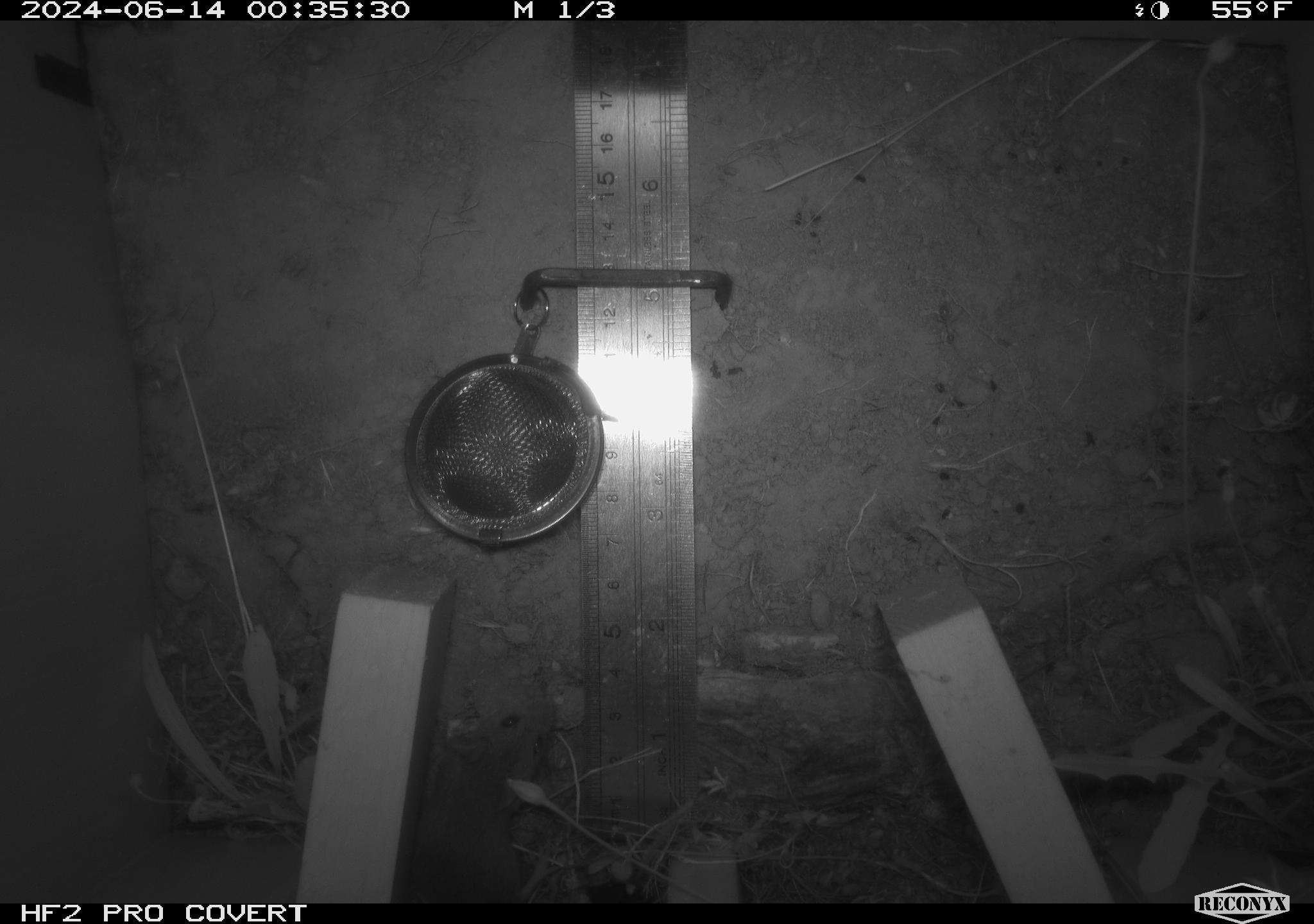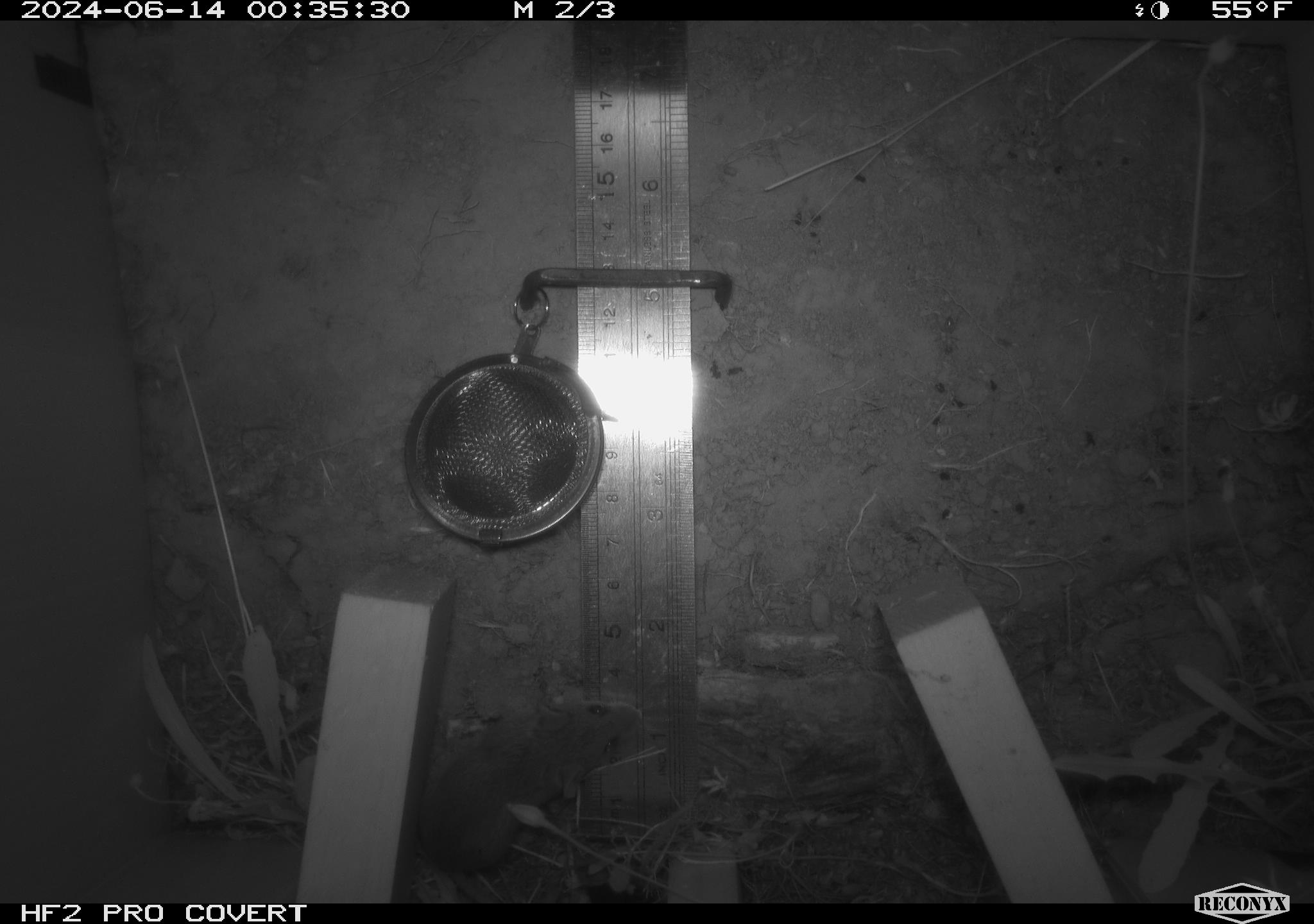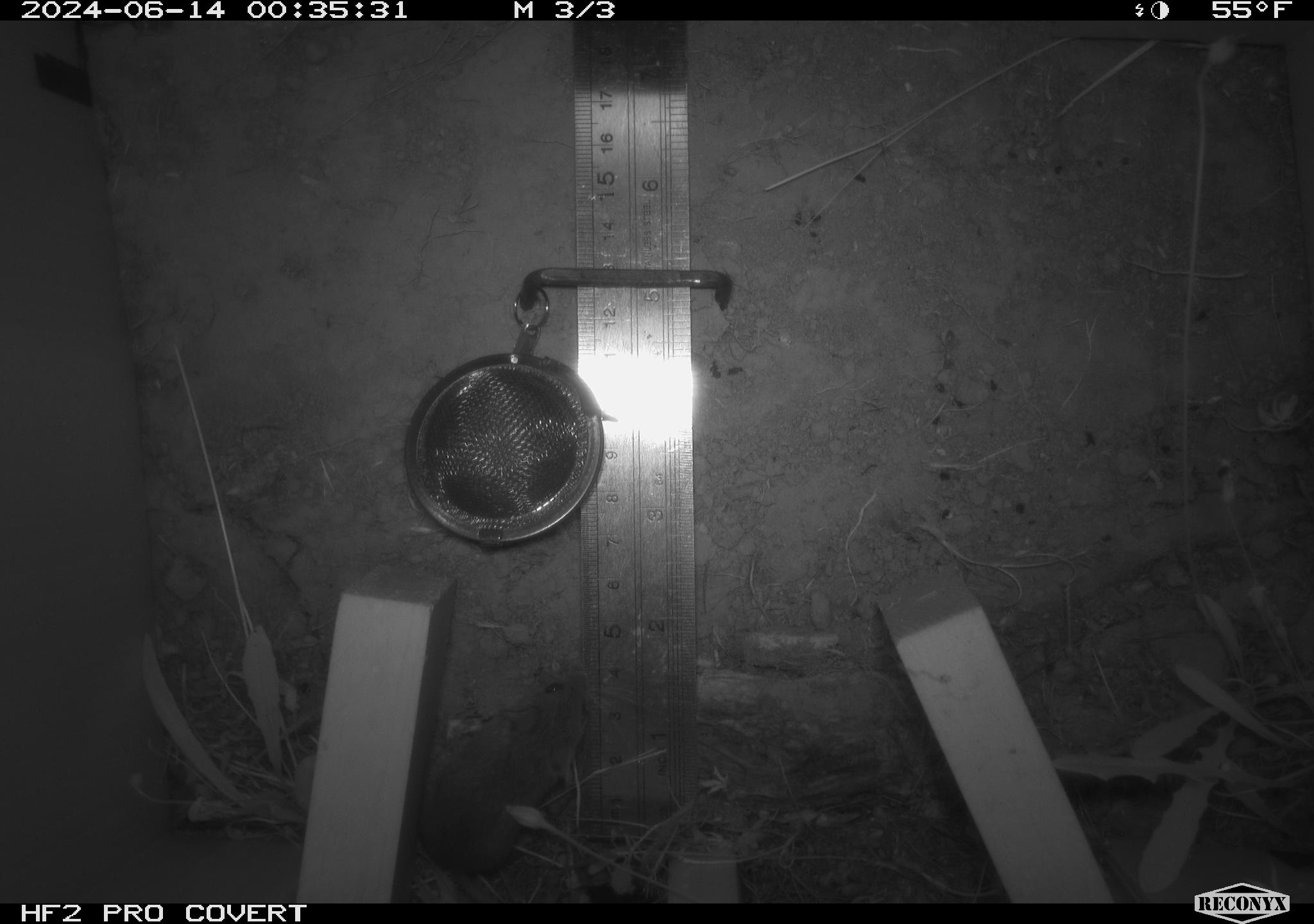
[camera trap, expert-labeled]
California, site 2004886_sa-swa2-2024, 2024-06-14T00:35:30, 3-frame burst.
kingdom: Animalia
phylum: Chordata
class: Mammalia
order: Rodentia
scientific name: Rodentia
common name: mouse species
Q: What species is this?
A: Mouse species (Rodentia).